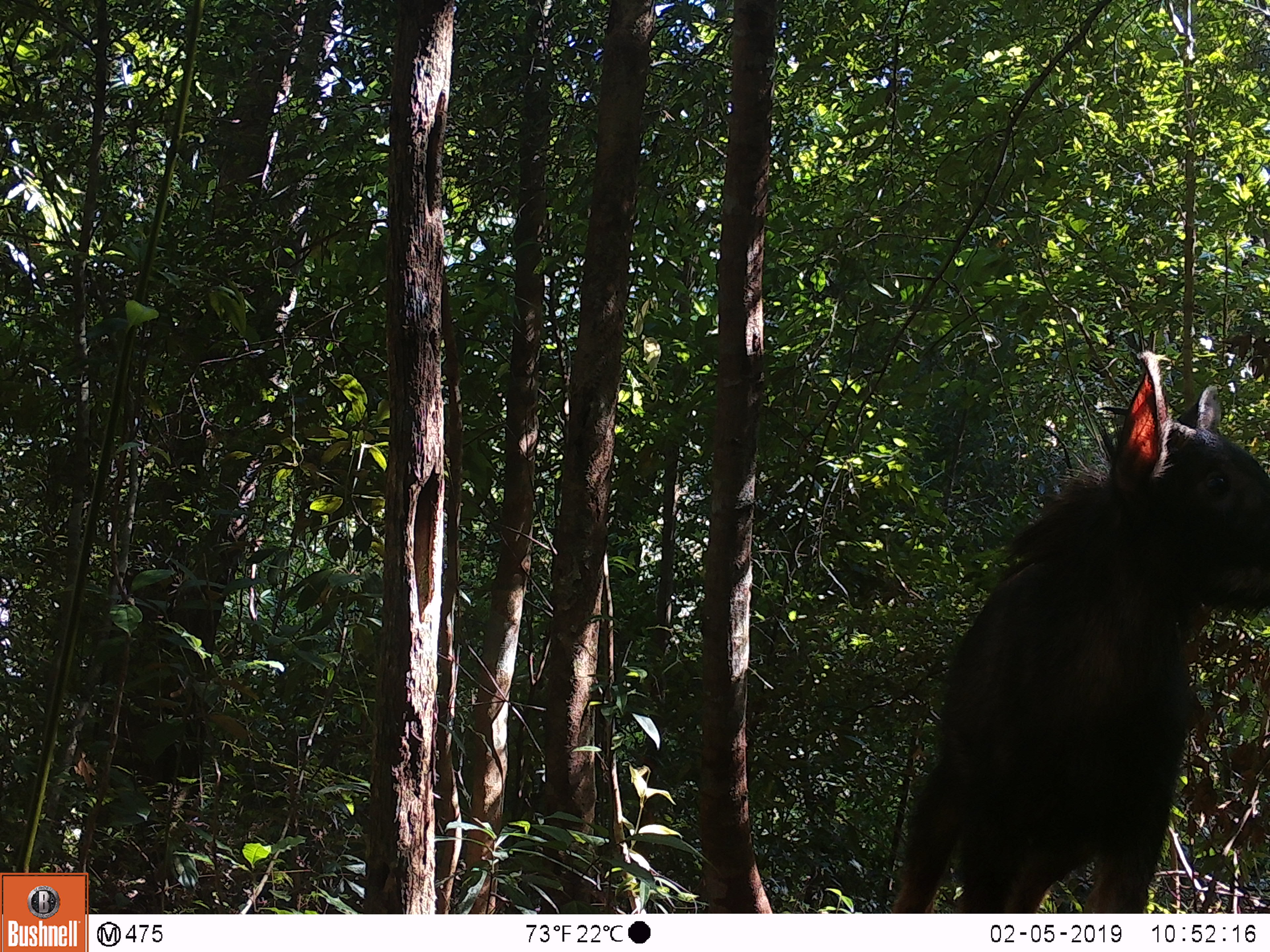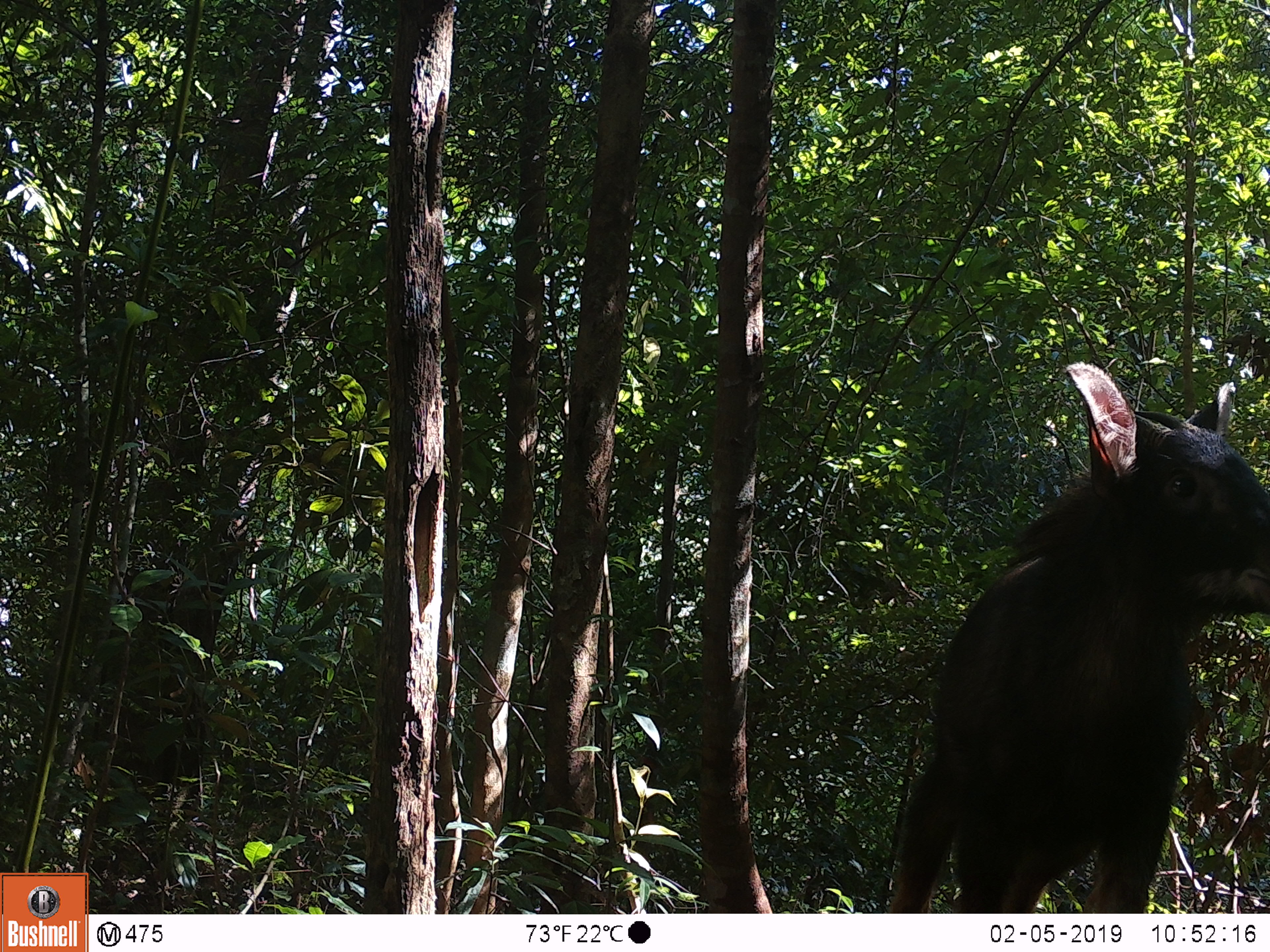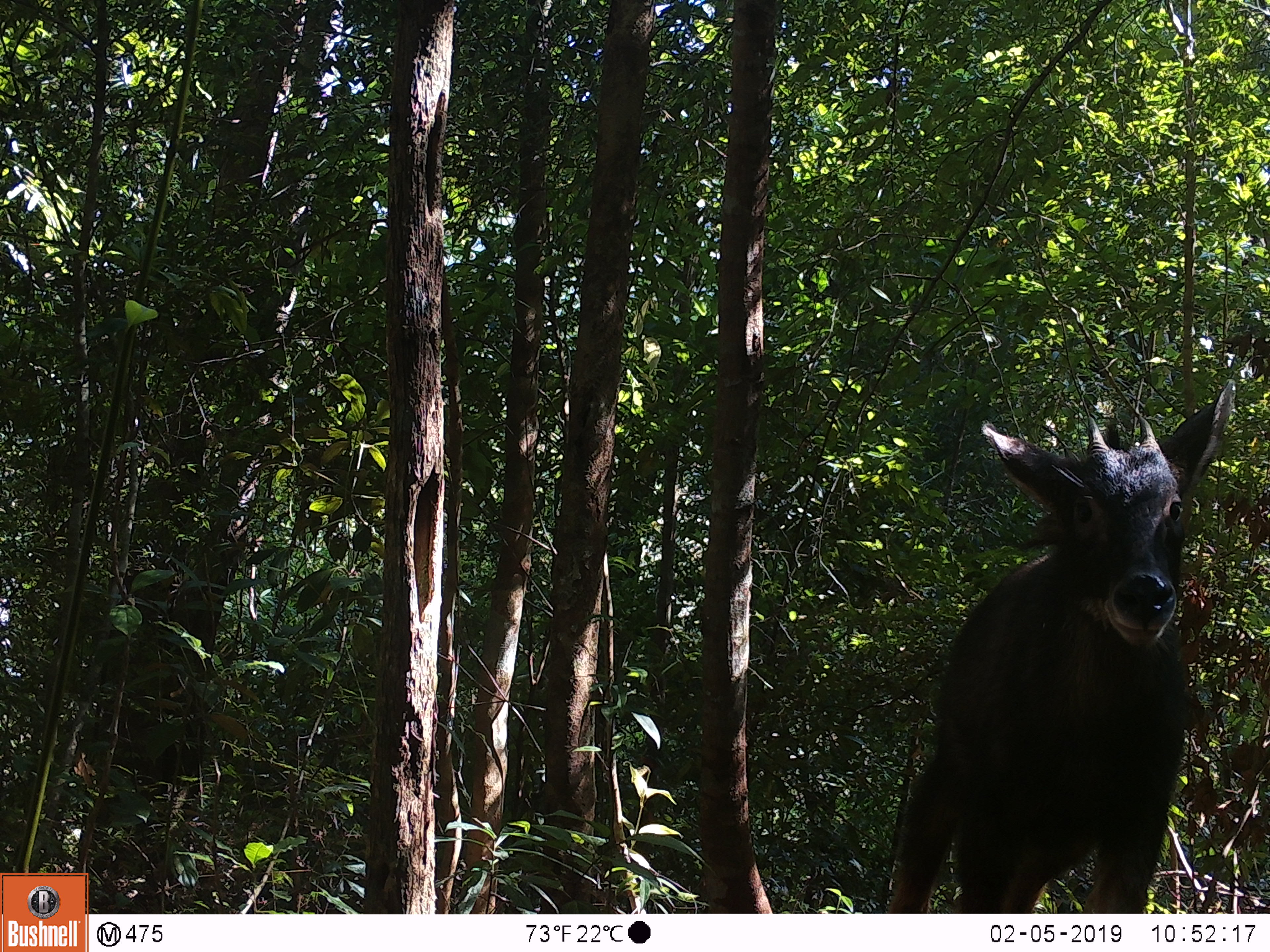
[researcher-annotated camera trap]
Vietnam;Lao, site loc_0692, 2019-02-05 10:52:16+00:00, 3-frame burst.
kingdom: Animalia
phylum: Chordata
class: Mammalia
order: Artiodactyla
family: Bovidae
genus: Capricornis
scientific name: Capricornis sumatraensis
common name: chinese serow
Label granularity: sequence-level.